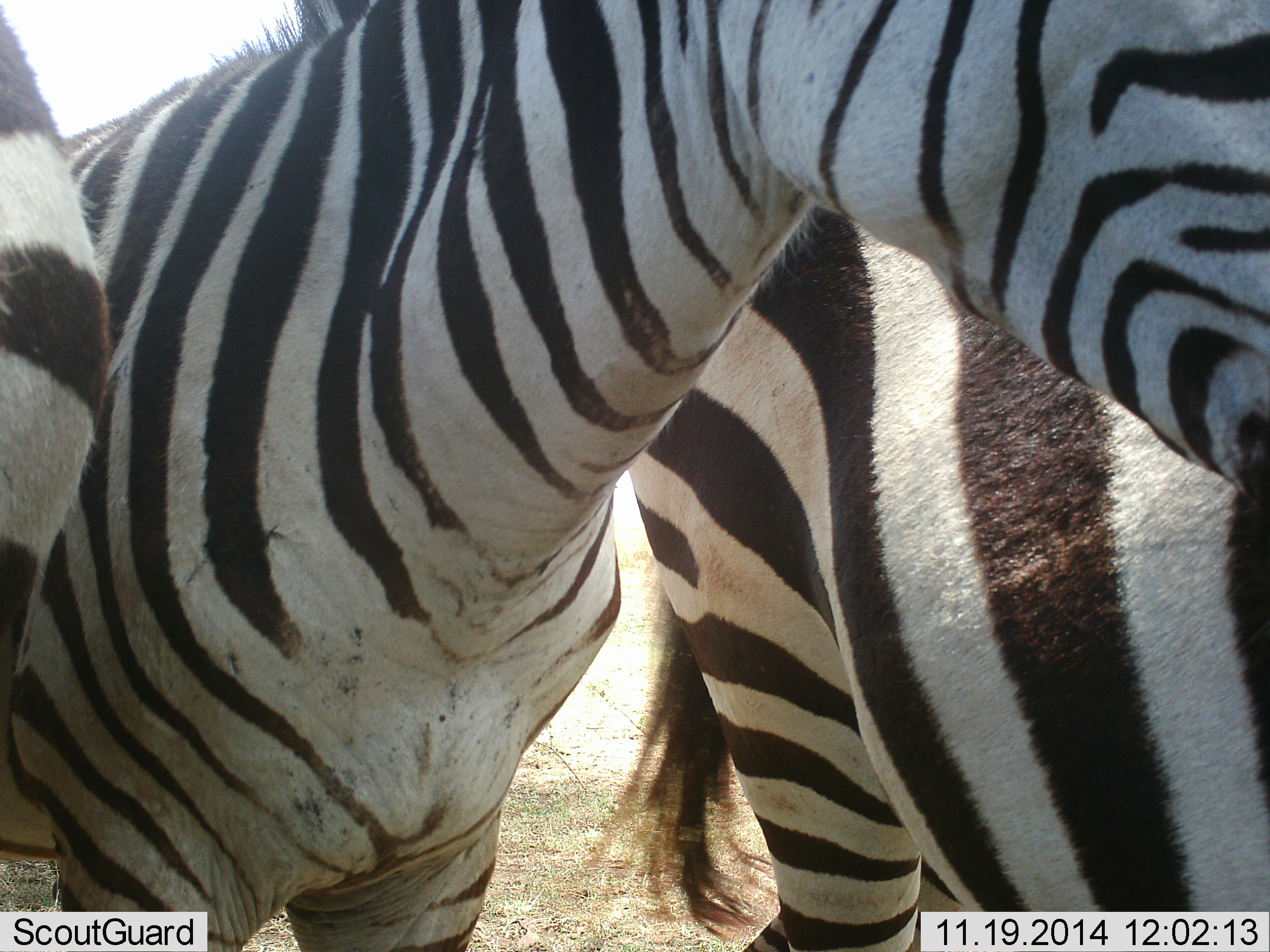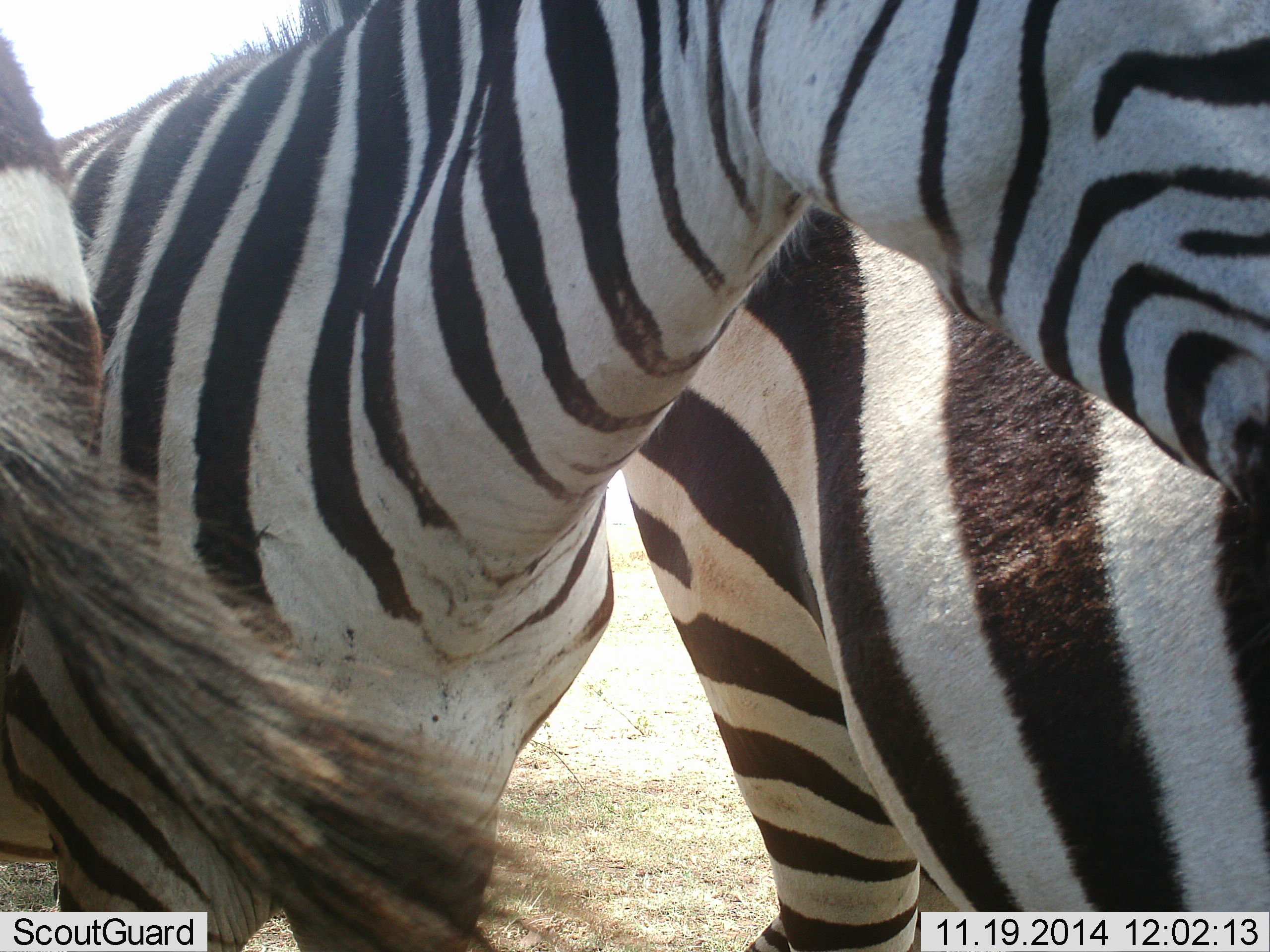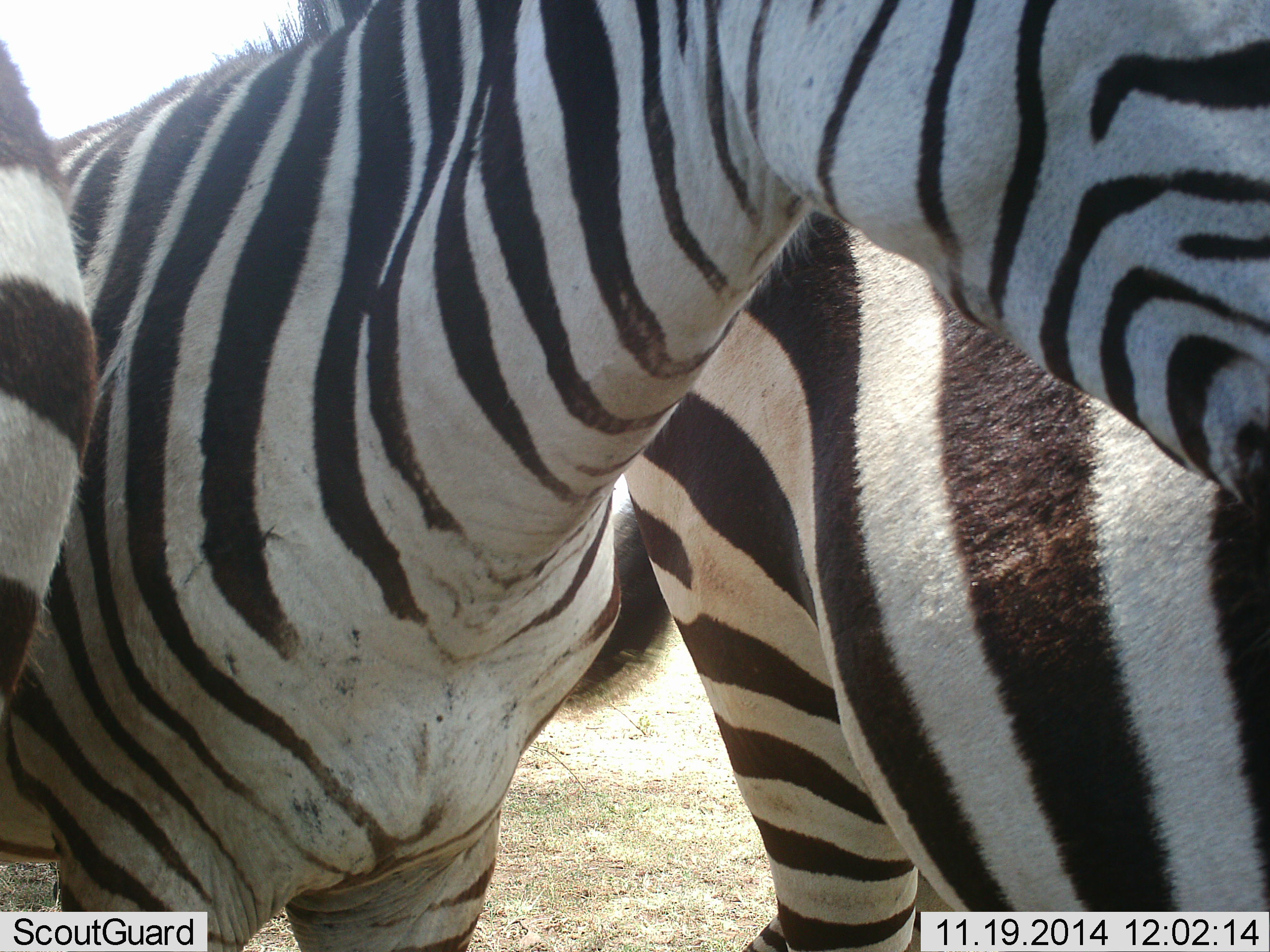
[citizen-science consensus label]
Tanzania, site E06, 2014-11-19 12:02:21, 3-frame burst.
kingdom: Animalia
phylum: Chordata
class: Mammalia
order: Perissodactyla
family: Equidae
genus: Equus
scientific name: Equus quagga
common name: plains zebra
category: zebra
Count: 3.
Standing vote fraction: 90%.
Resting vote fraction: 0%.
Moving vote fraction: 0%.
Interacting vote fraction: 10%.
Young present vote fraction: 0%.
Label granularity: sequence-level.